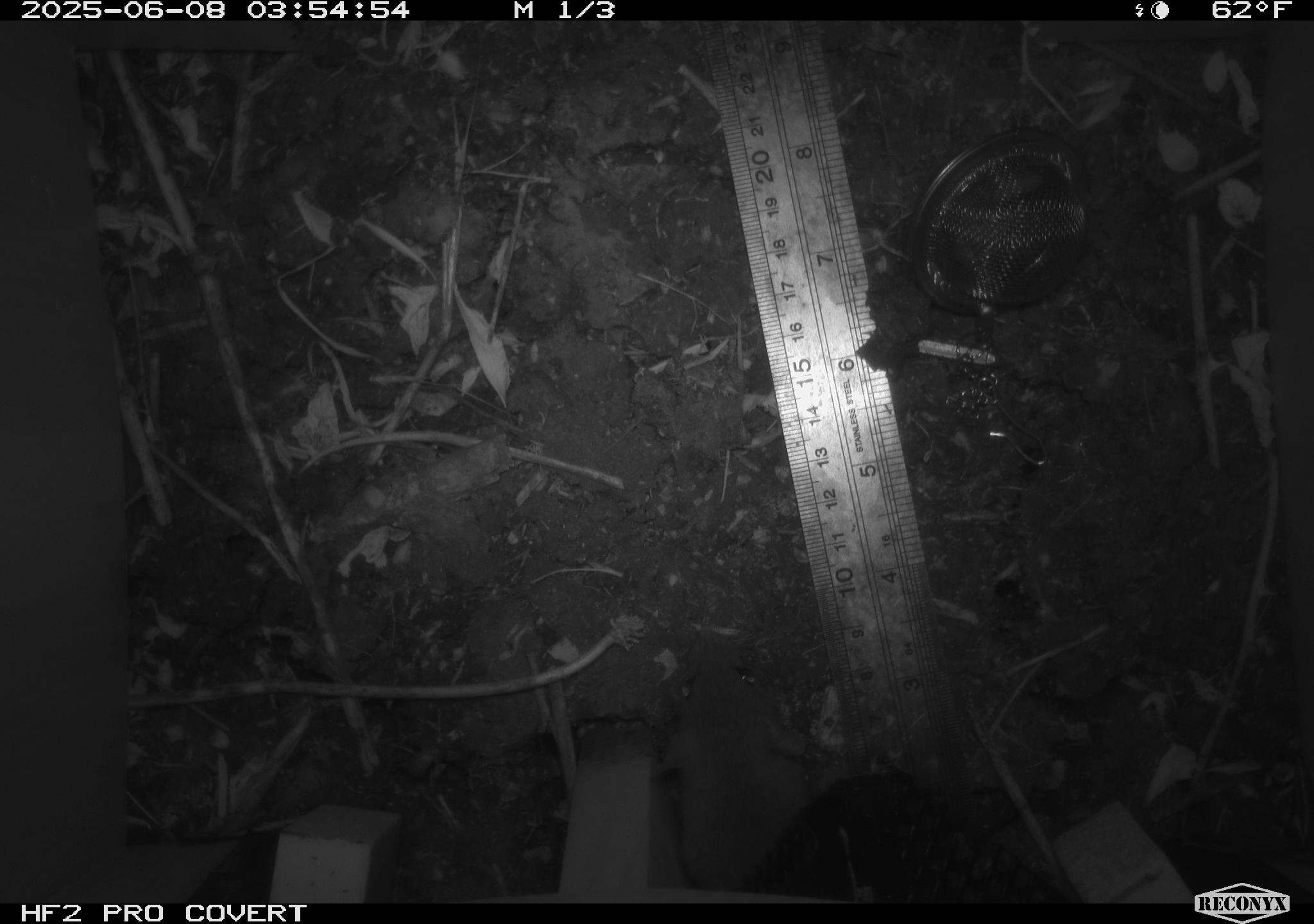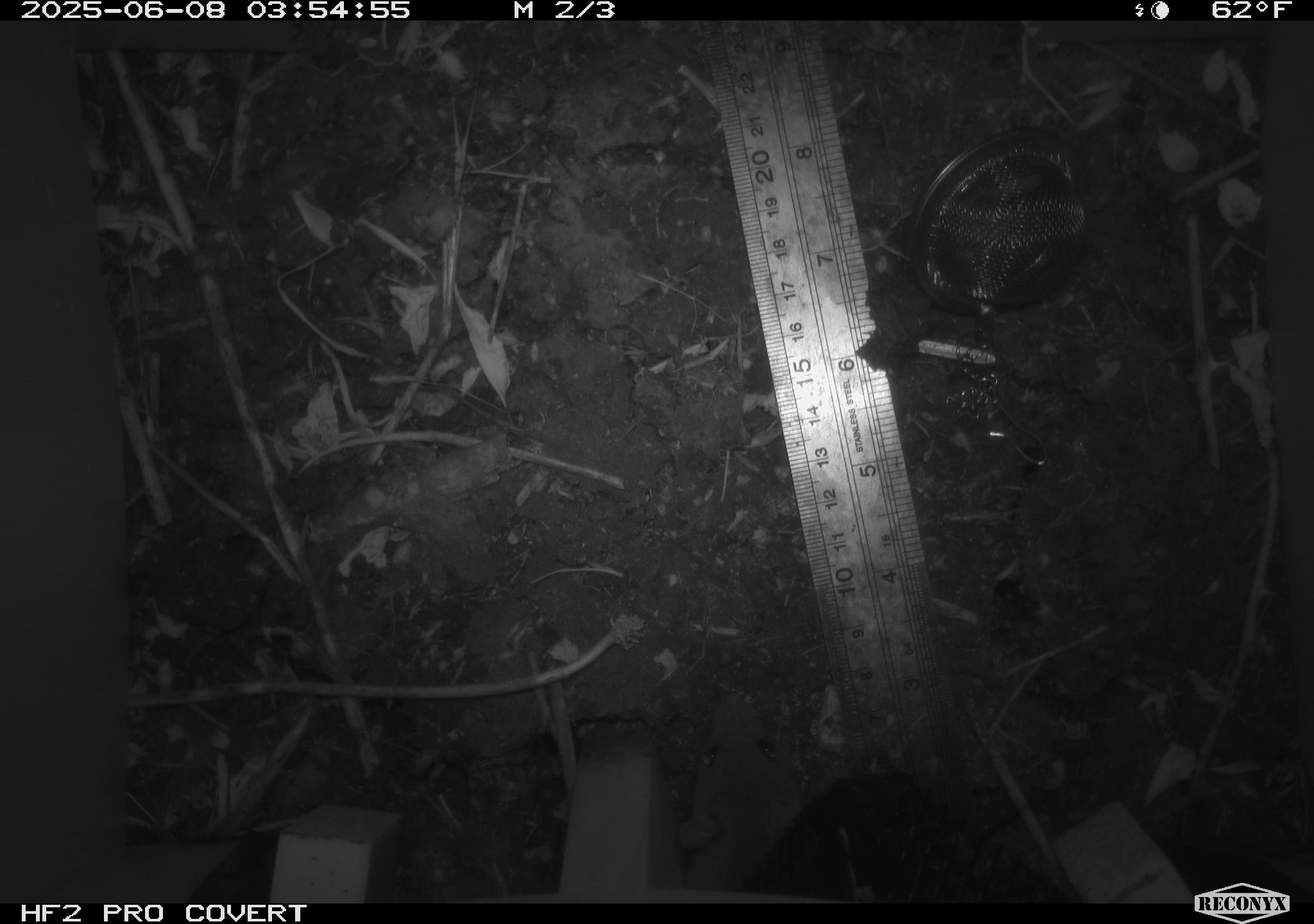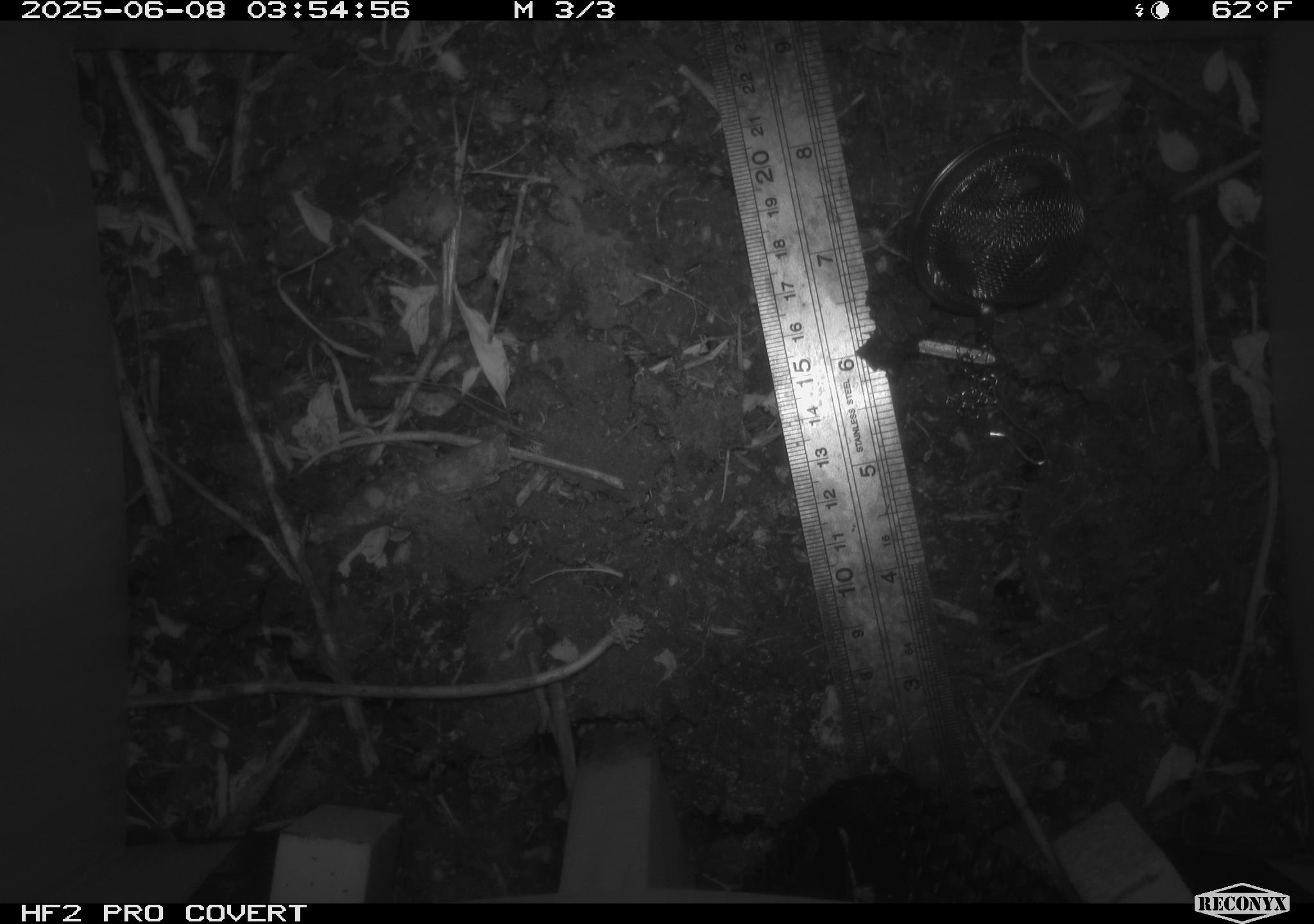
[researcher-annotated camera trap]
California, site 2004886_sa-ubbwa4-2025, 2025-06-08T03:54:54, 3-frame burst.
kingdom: Animalia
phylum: Chordata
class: Mammalia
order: Rodentia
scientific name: Rodentia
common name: rodent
Rodent (Rodentia).